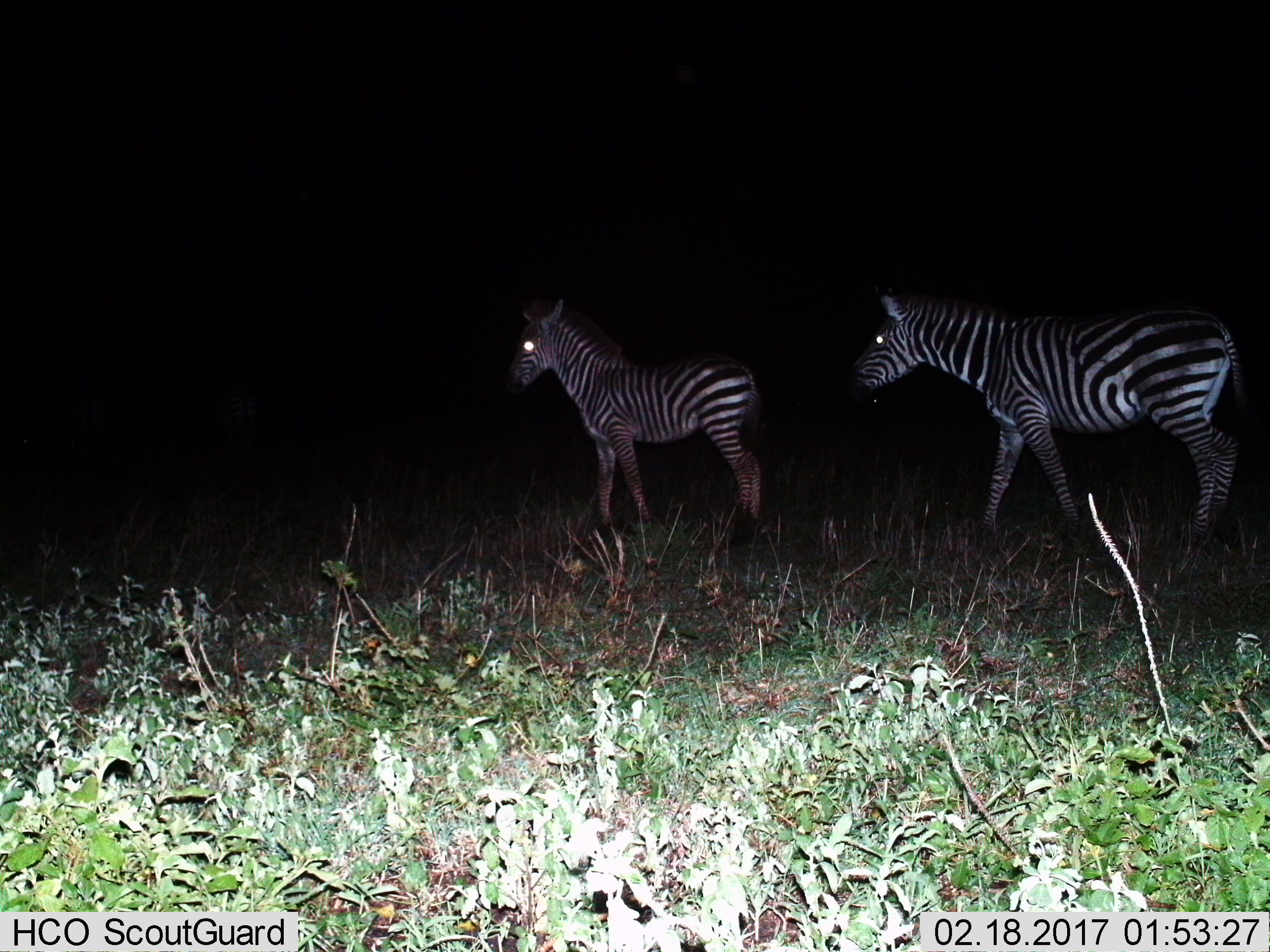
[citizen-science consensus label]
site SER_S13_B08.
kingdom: Animalia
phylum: Chordata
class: Mammalia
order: Perissodactyla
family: Equidae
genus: Equus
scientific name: Equus quagga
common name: plains zebra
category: zebraplains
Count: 2.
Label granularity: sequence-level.